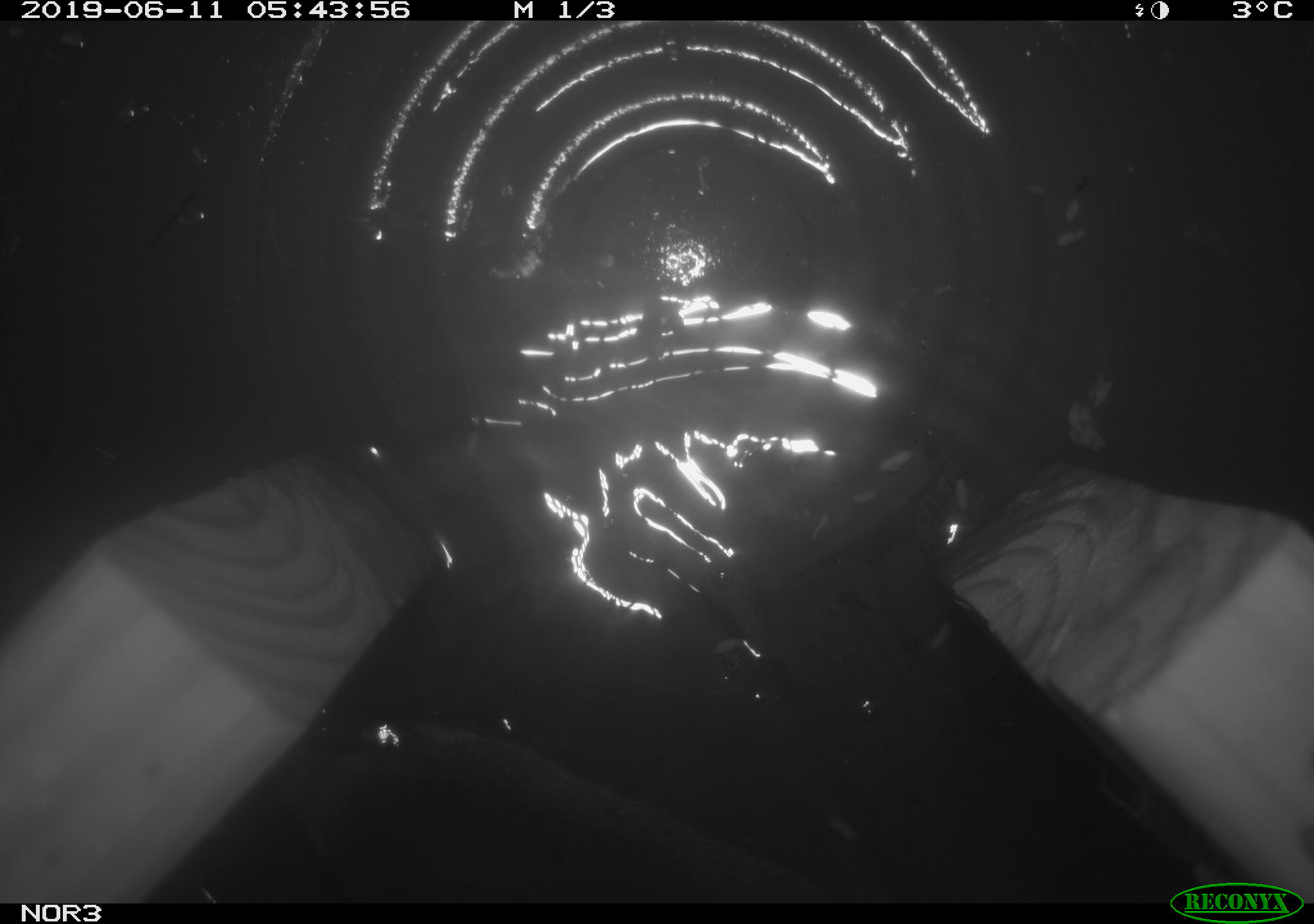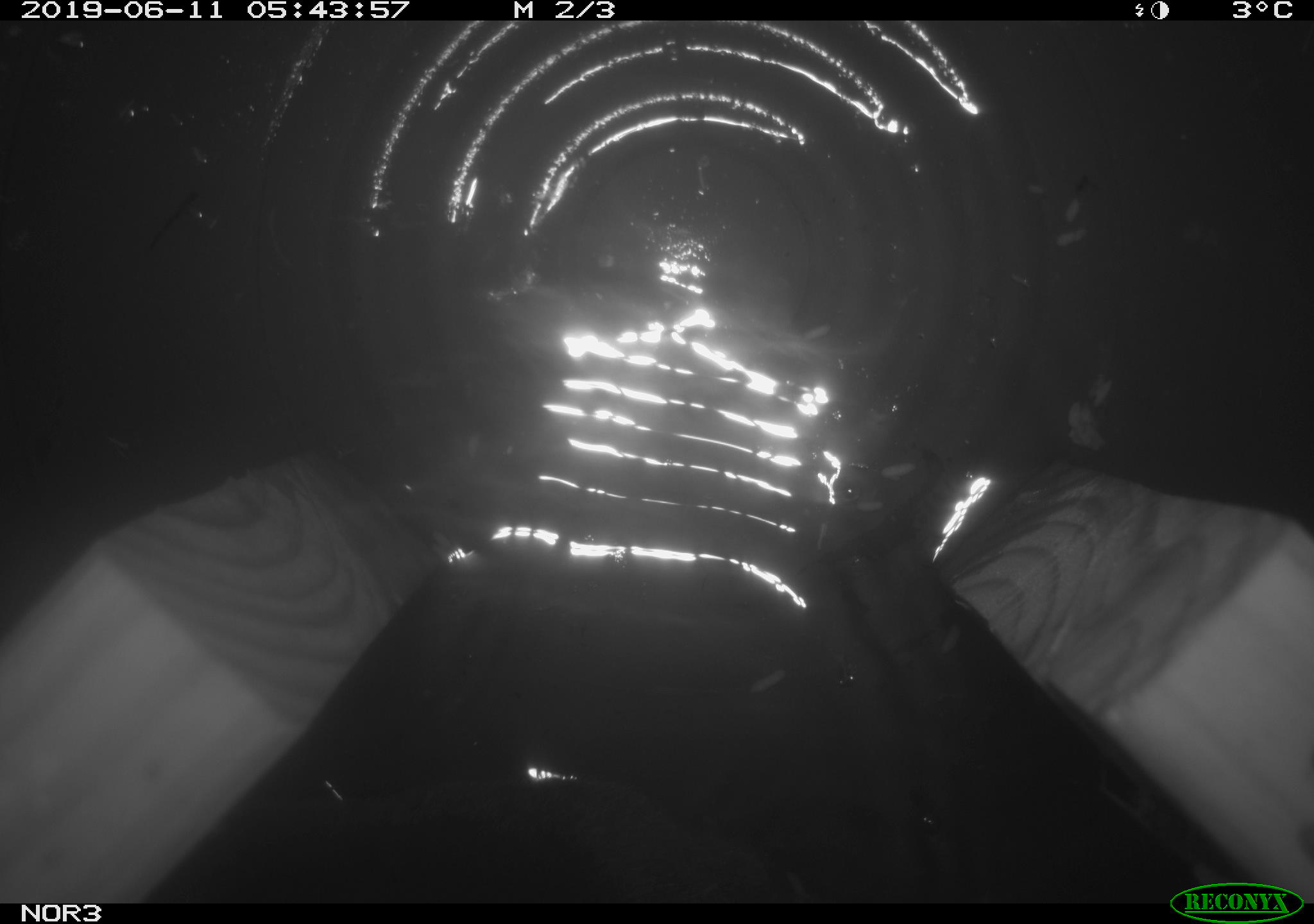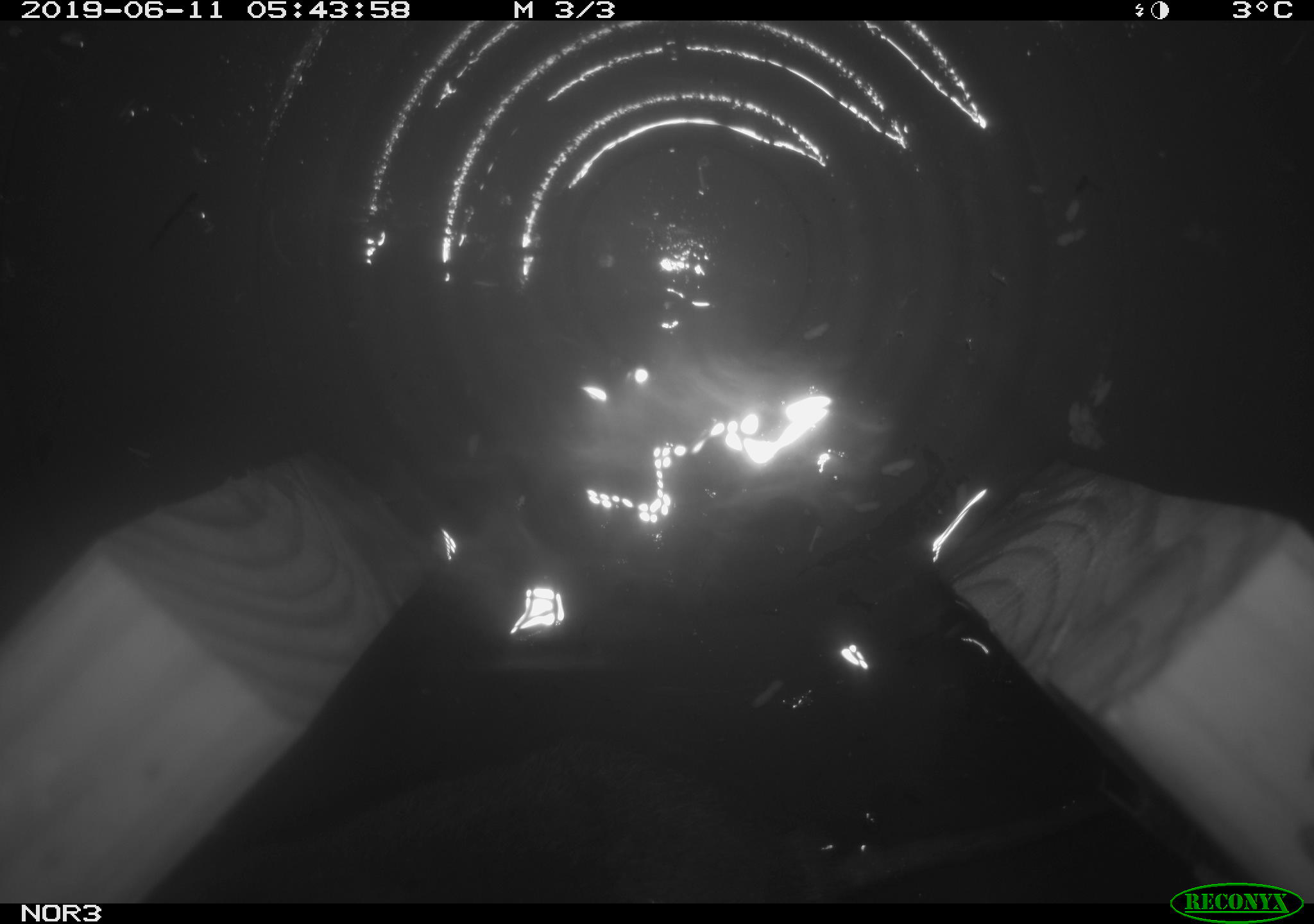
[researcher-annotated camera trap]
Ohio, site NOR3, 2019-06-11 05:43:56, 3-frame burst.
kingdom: Animalia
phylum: Chordata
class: Mammalia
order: Eulipotyphla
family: Talpidae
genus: Condylura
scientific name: Condylura cristata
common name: star-nosed mole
Star-nosed mole (Condylura cristata).